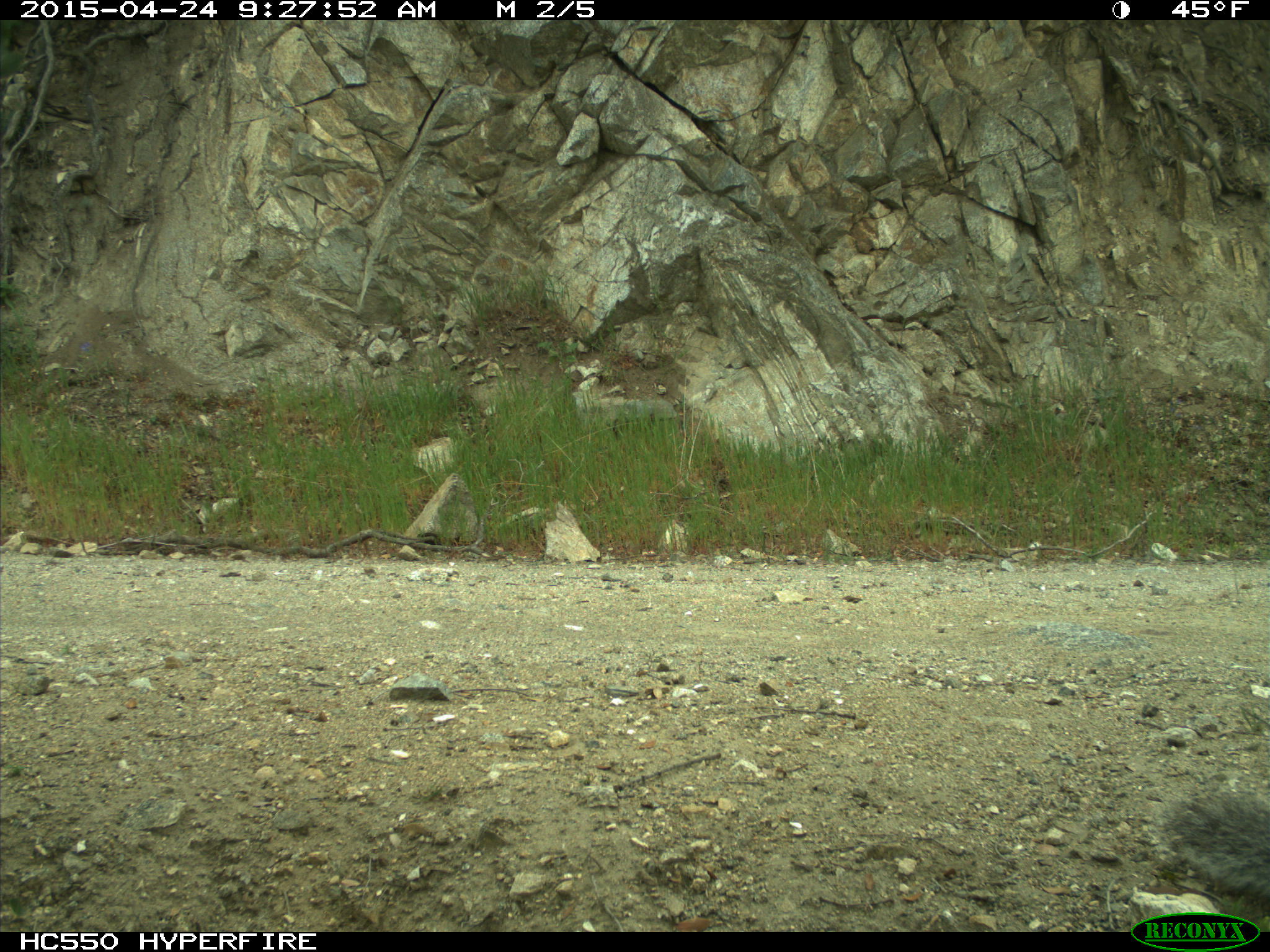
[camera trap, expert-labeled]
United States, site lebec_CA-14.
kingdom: Animalia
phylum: Chordata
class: Mammalia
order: Rodentia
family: Sciuridae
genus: Sciurus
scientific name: Sciurus carolinensis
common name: eastern gray squirrel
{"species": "Sciurus carolinensis (eastern gray squirrel)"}